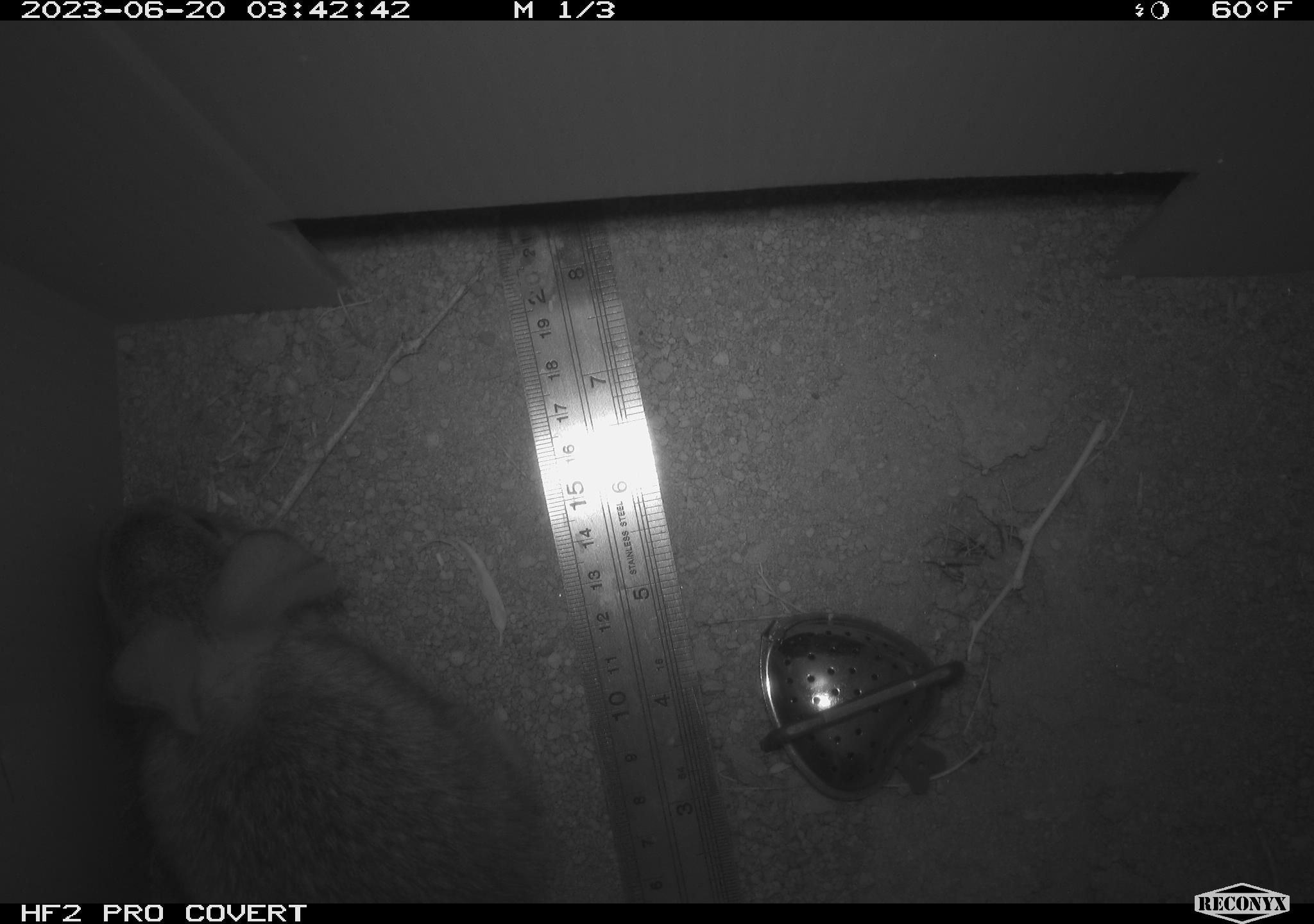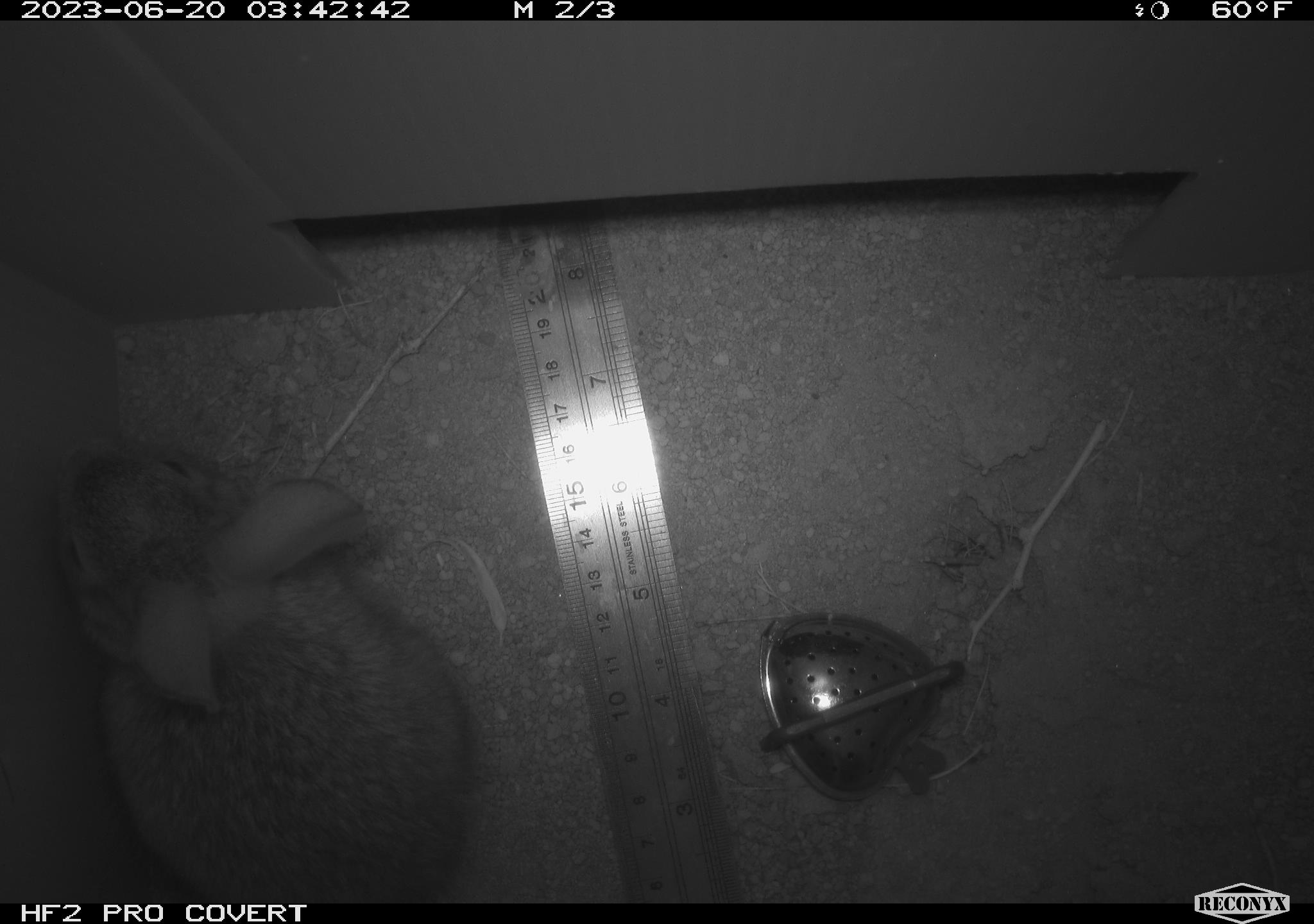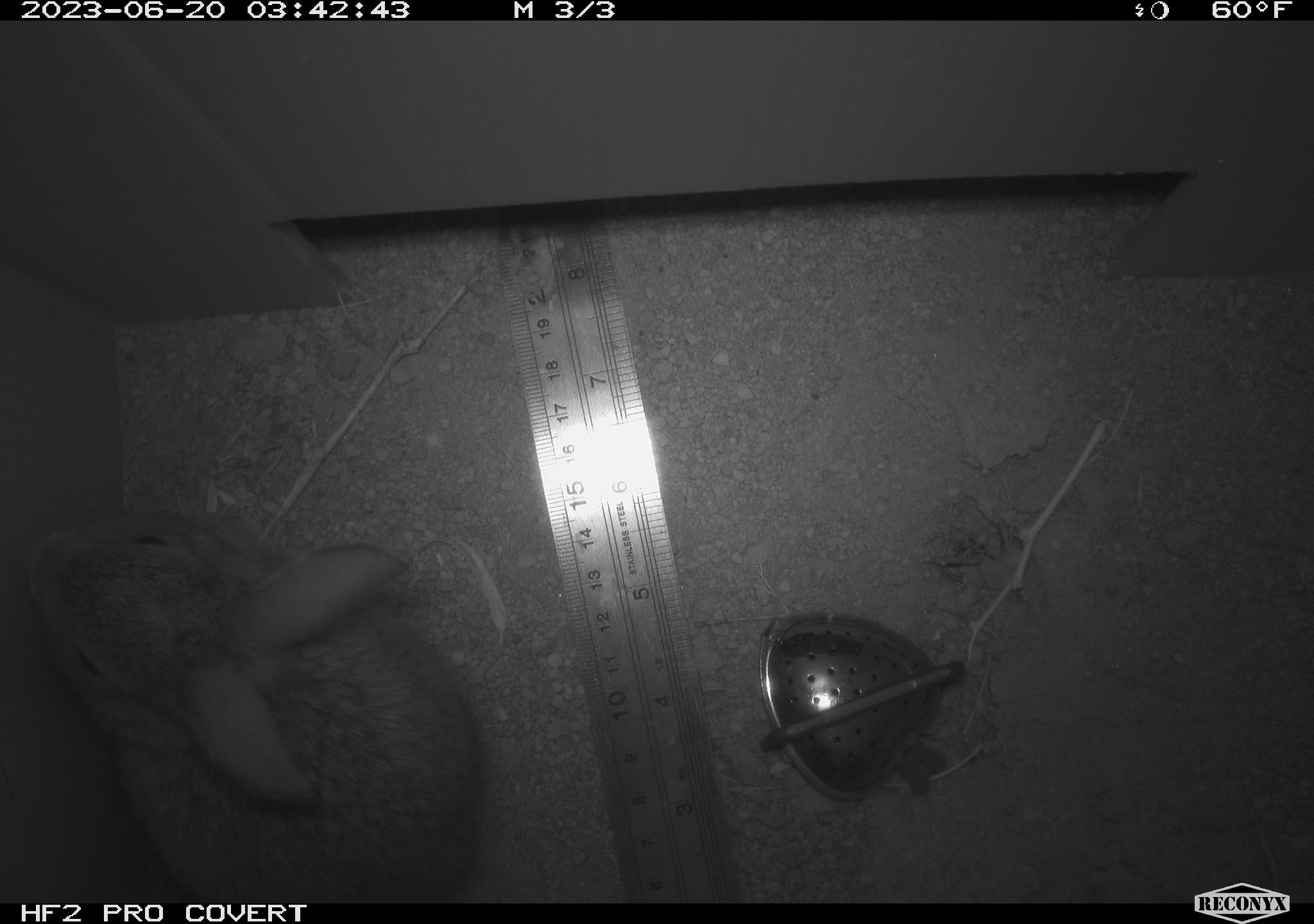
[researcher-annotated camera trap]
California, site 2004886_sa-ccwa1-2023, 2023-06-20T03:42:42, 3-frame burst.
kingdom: Animalia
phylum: Chordata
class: Mammalia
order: Lagomorpha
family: Leporidae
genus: Sylvilagus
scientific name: Sylvilagus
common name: cottontail rabbits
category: sylvilagus species